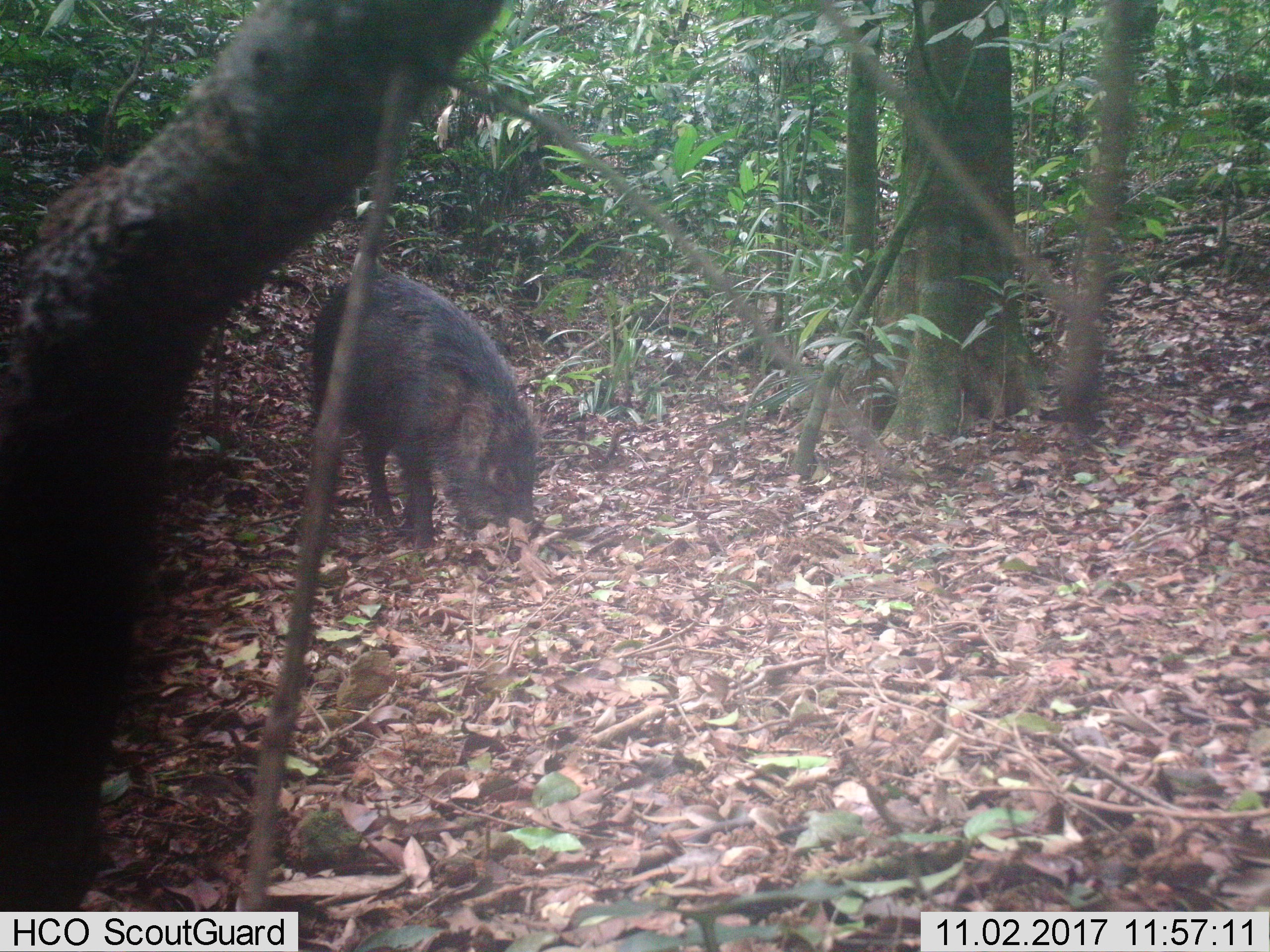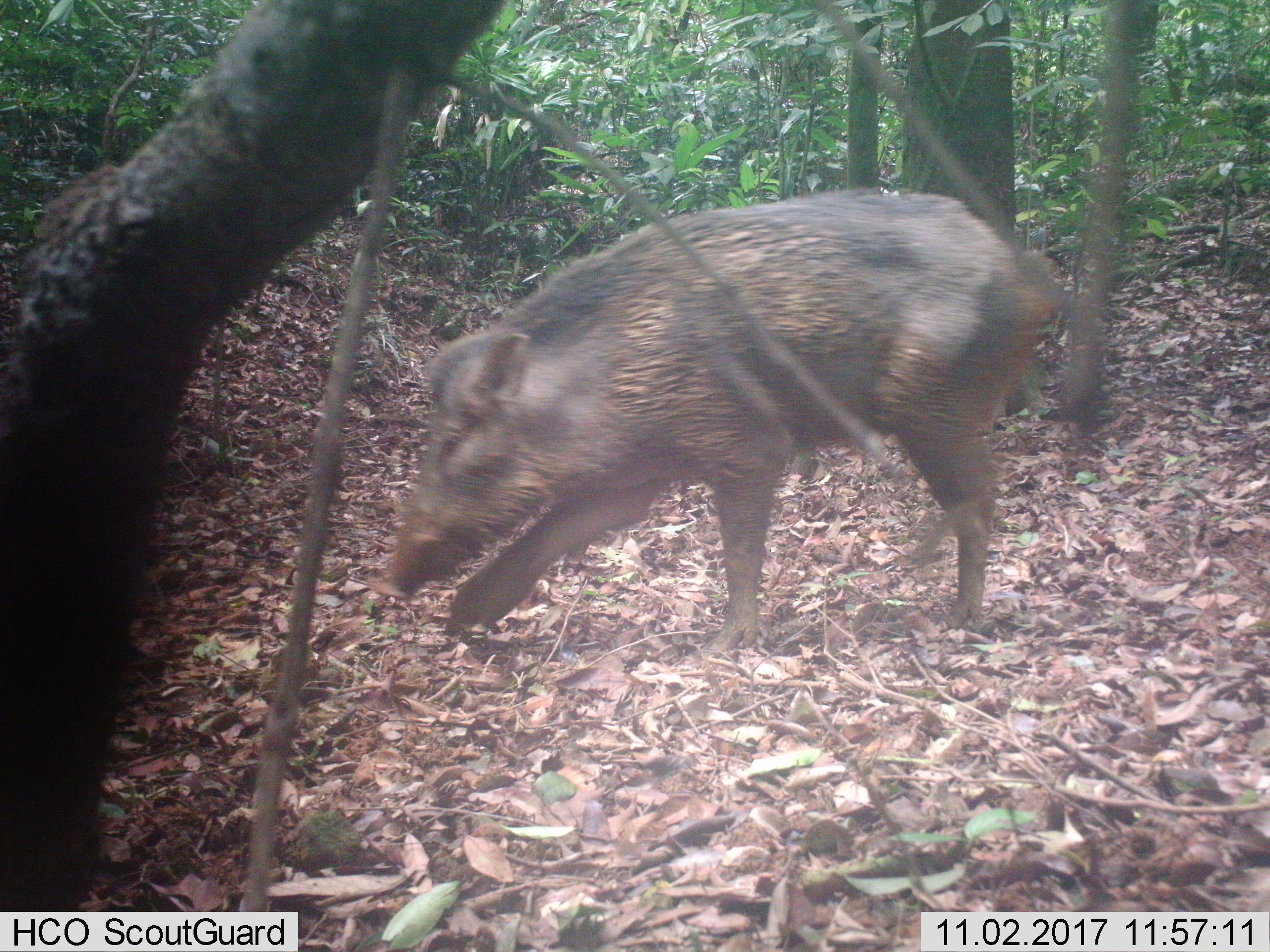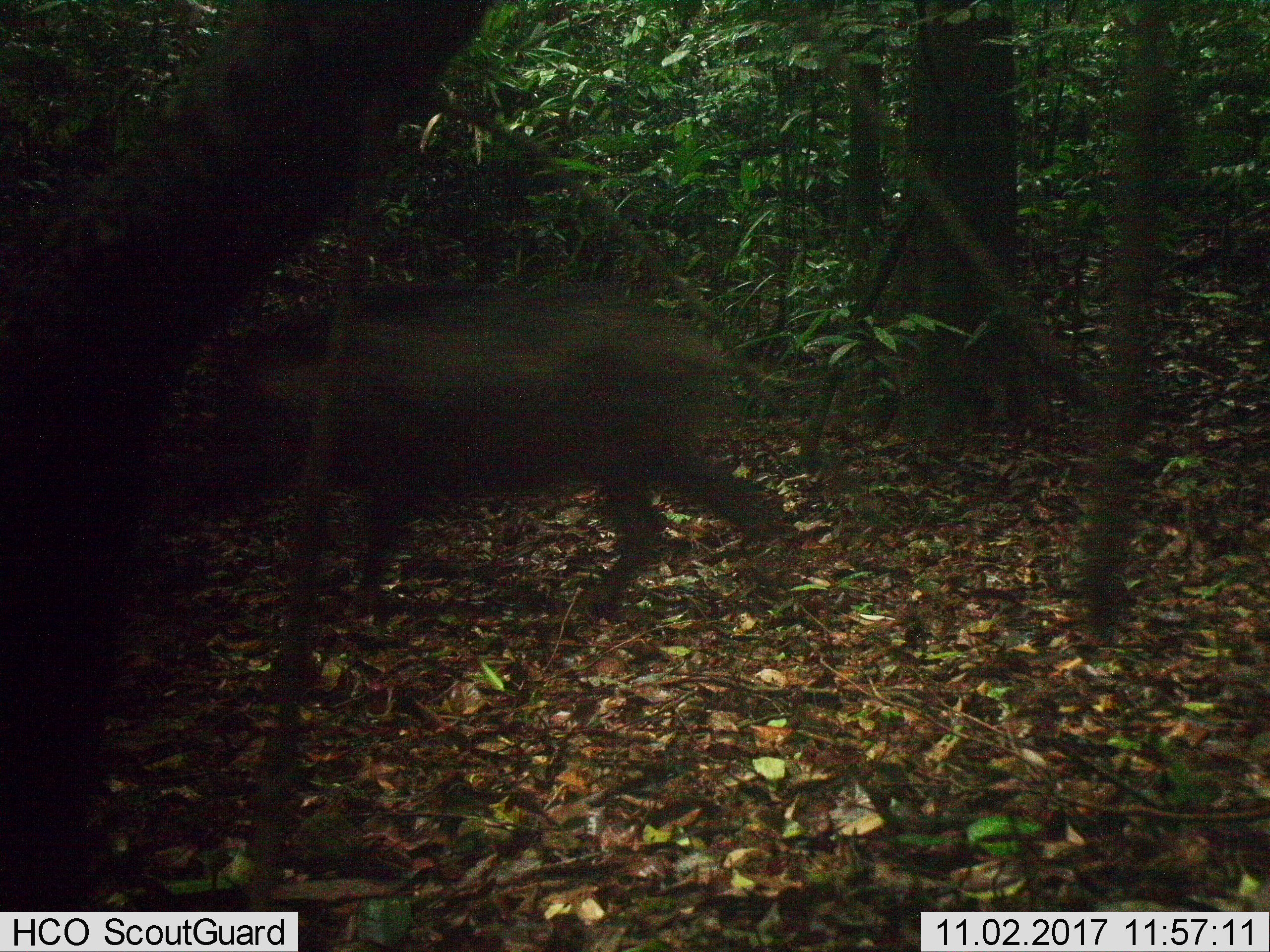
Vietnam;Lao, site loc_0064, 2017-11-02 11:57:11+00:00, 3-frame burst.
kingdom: Animalia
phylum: Chordata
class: Mammalia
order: Artiodactyla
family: Suidae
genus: Sus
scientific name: Sus scrofa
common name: eurasian wild pig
Eurasian wild pig (Sus scrofa). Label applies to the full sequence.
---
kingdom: Animalia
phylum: Chordata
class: Aves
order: Galliformes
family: Phasianidae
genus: Lophura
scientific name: Lophura nycthemera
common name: silver pheasant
Silver pheasant (Lophura nycthemera). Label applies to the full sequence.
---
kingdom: Animalia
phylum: Chordata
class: Mammalia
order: Artiodactyla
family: Cervidae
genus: Rusa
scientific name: Rusa unicolor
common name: sambar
Sambar (Rusa unicolor). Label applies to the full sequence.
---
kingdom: Animalia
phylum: Chordata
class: Mammalia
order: Artiodactyla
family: Cervidae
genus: Muntiacus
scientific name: Muntiacus rooseveltorum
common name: roosevelt's muntjac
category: roosevelts muntjac group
Roosevelts muntjac group (roosevelt's muntjac) (Muntiacus rooseveltorum). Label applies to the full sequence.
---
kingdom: Animalia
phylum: Chordata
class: Mammalia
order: Artiodactyla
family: Cervidae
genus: Muntiacus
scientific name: Muntiacus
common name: muntjacs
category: unidentified muntjac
Unidentified muntjac (muntjacs) (Muntiacus). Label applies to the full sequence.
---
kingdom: Animalia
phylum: Chordata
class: Mammalia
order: Primates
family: Cercopithecidae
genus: Macaca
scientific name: Macaca arctoides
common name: stump-tailed macaque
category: stump tailed macaque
Stump tailed macaque (stump-tailed macaque) (Macaca arctoides). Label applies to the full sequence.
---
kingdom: Animalia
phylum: Chordata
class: Mammalia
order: Carnivora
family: Herpestidae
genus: Urva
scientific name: Urva urva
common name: crab-eating mongoose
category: crab eating mongoose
Crab eating mongoose (crab-eating mongoose) (Urva urva). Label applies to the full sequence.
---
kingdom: Animalia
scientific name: Animalia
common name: animal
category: unidentified animal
Unidentified animal (animal) (Animalia). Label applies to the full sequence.